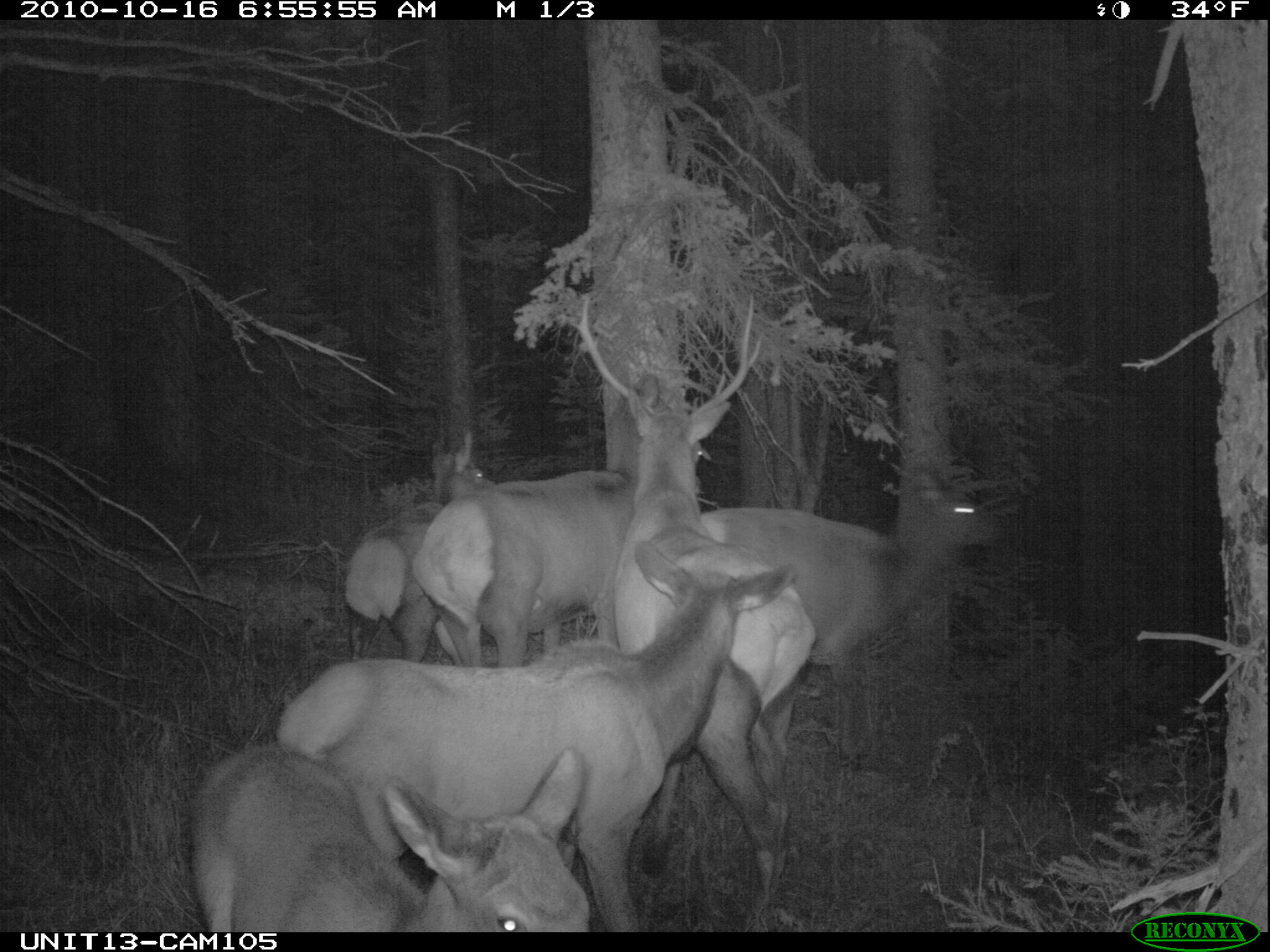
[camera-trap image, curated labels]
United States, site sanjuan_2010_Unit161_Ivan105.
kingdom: Animalia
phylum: Chordata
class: Mammalia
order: Artiodactyla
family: Cervidae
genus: Cervus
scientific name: Cervus elaphus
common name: red deer